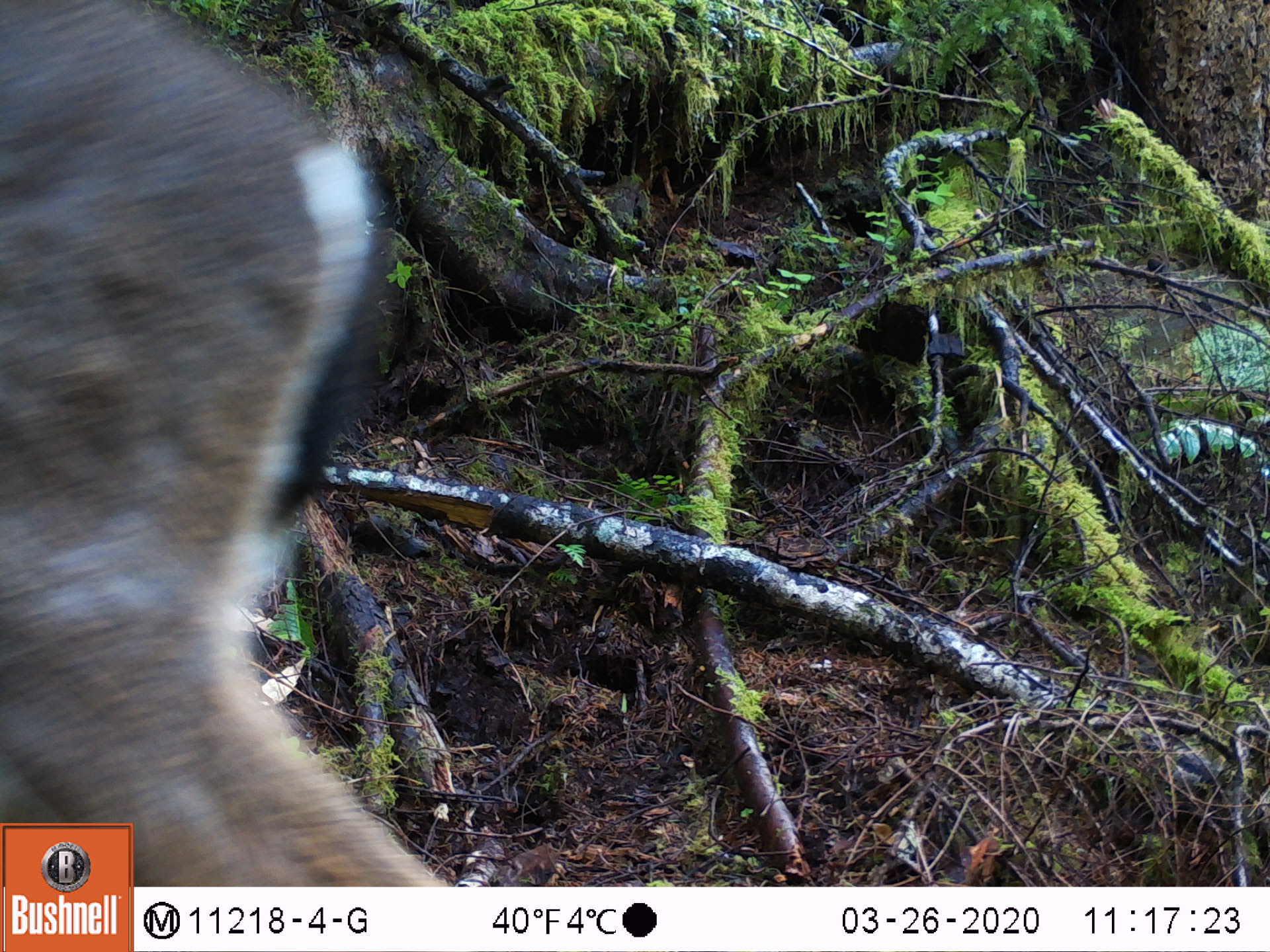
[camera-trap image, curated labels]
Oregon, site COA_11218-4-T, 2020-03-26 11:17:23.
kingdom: Animalia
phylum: Chordata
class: Mammalia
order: Artiodactyla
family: Cervidae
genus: Odocoileus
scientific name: Odocoileus hemionus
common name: black-tailed deer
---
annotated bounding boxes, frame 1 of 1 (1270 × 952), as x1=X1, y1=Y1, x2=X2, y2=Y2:
black-tailed deer: x1=3, y1=1, x2=400, y2=816